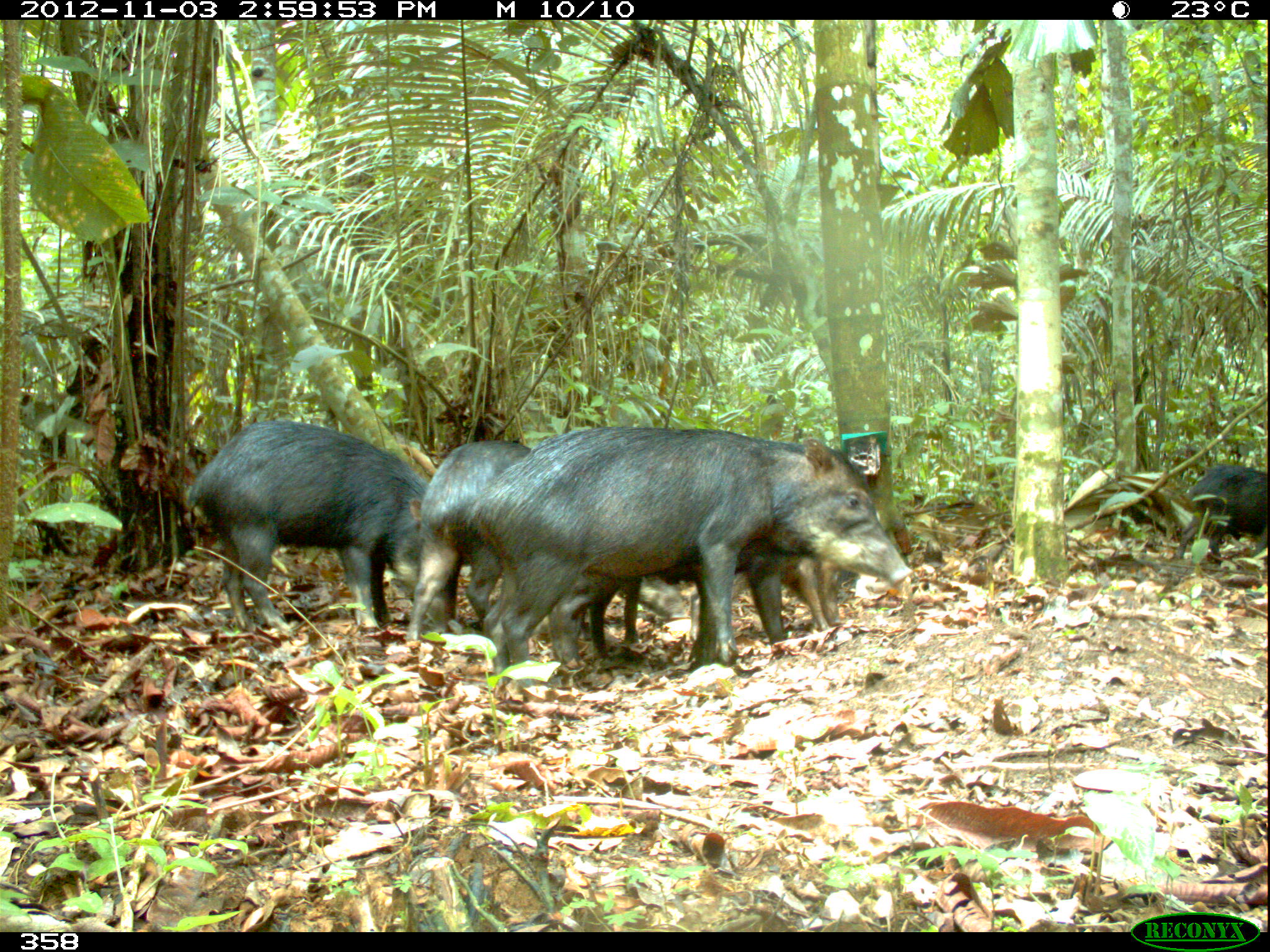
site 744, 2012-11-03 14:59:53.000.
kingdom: Animalia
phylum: Chordata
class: Mammalia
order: Artiodactyla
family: Tayassuidae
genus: Tayassu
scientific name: Tayassu pecari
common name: white-lipped peccary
Tayassu pecari (white-lipped peccary).